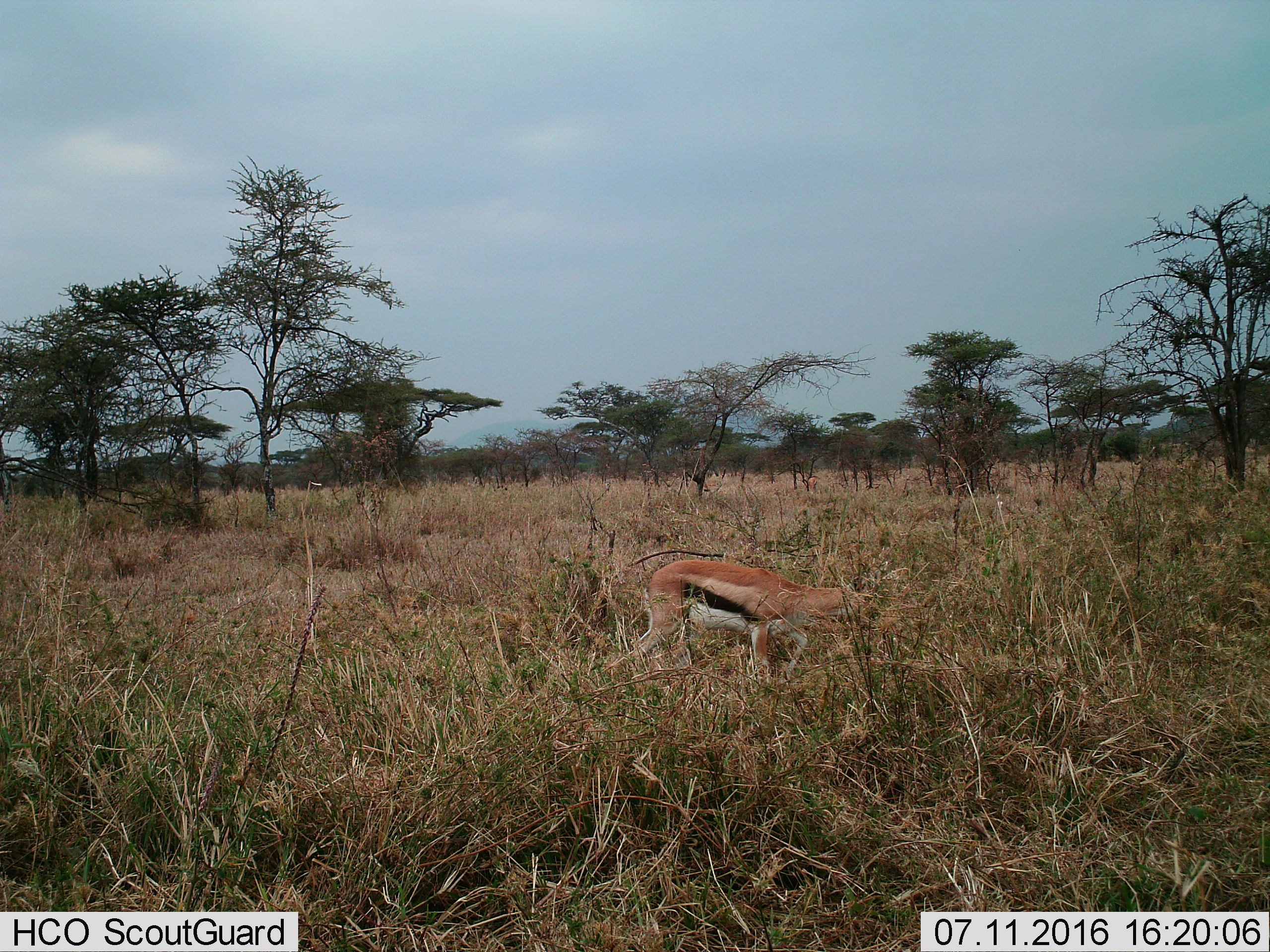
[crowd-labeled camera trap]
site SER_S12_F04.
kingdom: Animalia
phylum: Chordata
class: Mammalia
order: Artiodactyla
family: Bovidae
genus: Eudorcas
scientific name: Eudorcas thomsonii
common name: thomson's gazelle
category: gazellethomsons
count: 1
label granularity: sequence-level